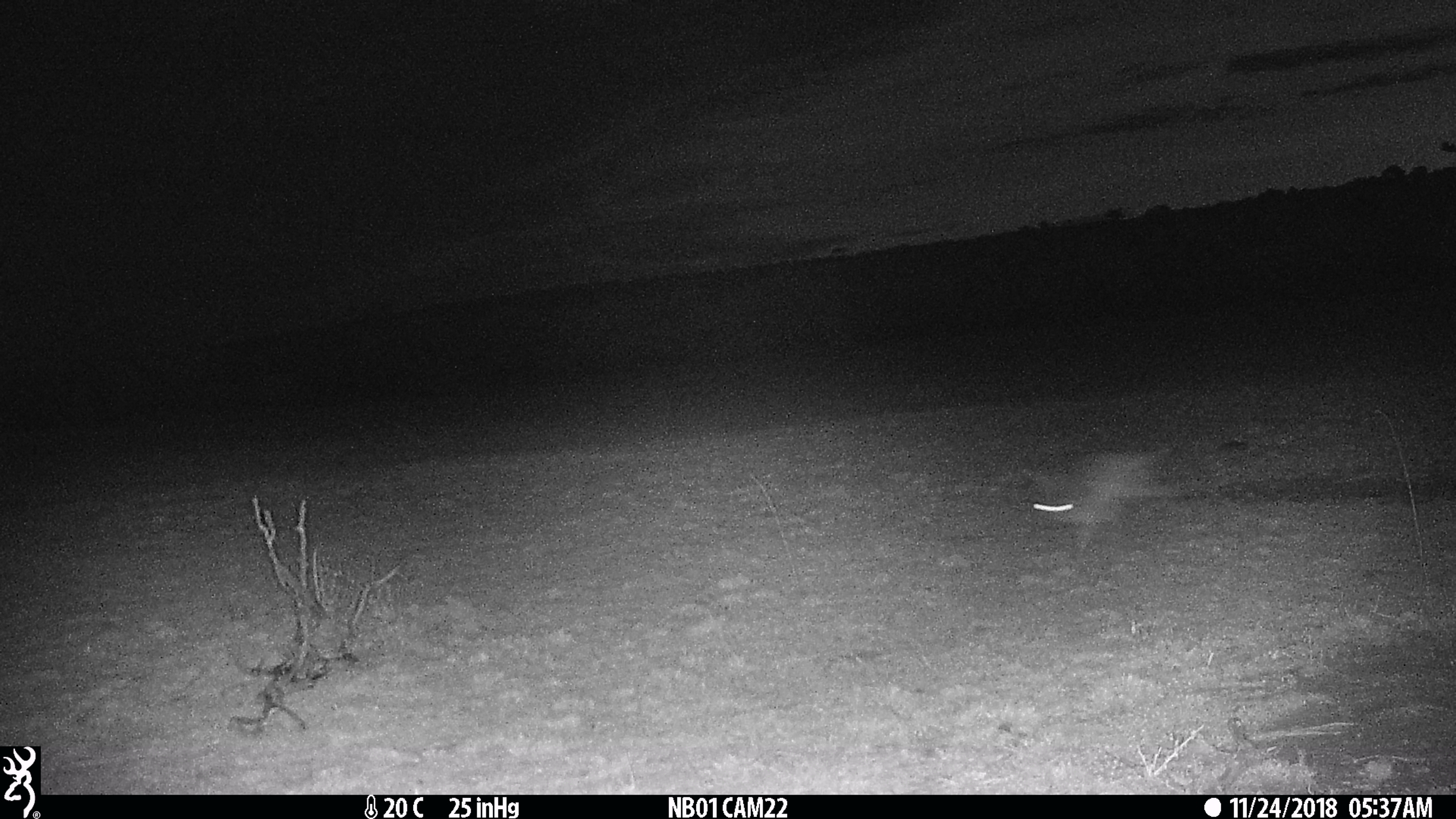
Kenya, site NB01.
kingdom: Animalia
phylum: Chordata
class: Mammalia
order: Lagomorpha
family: Leporidae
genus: Lepus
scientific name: Lepus capensis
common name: cape hare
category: hare